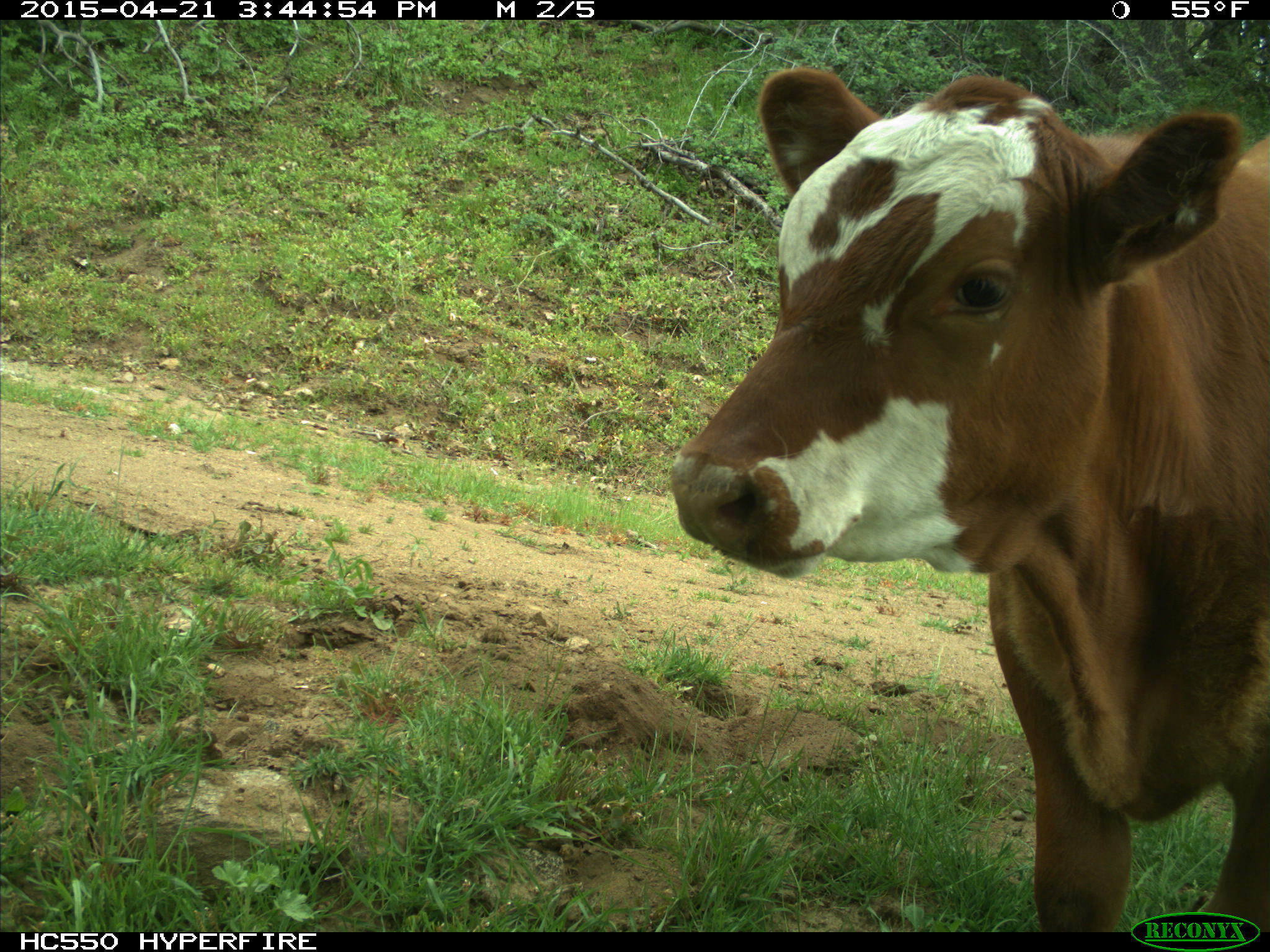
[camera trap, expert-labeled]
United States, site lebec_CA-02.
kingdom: Animalia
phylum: Chordata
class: Mammalia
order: Artiodactyla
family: Bovidae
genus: Bos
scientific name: Bos taurus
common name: domestic cow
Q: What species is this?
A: Bos taurus (domestic cow).